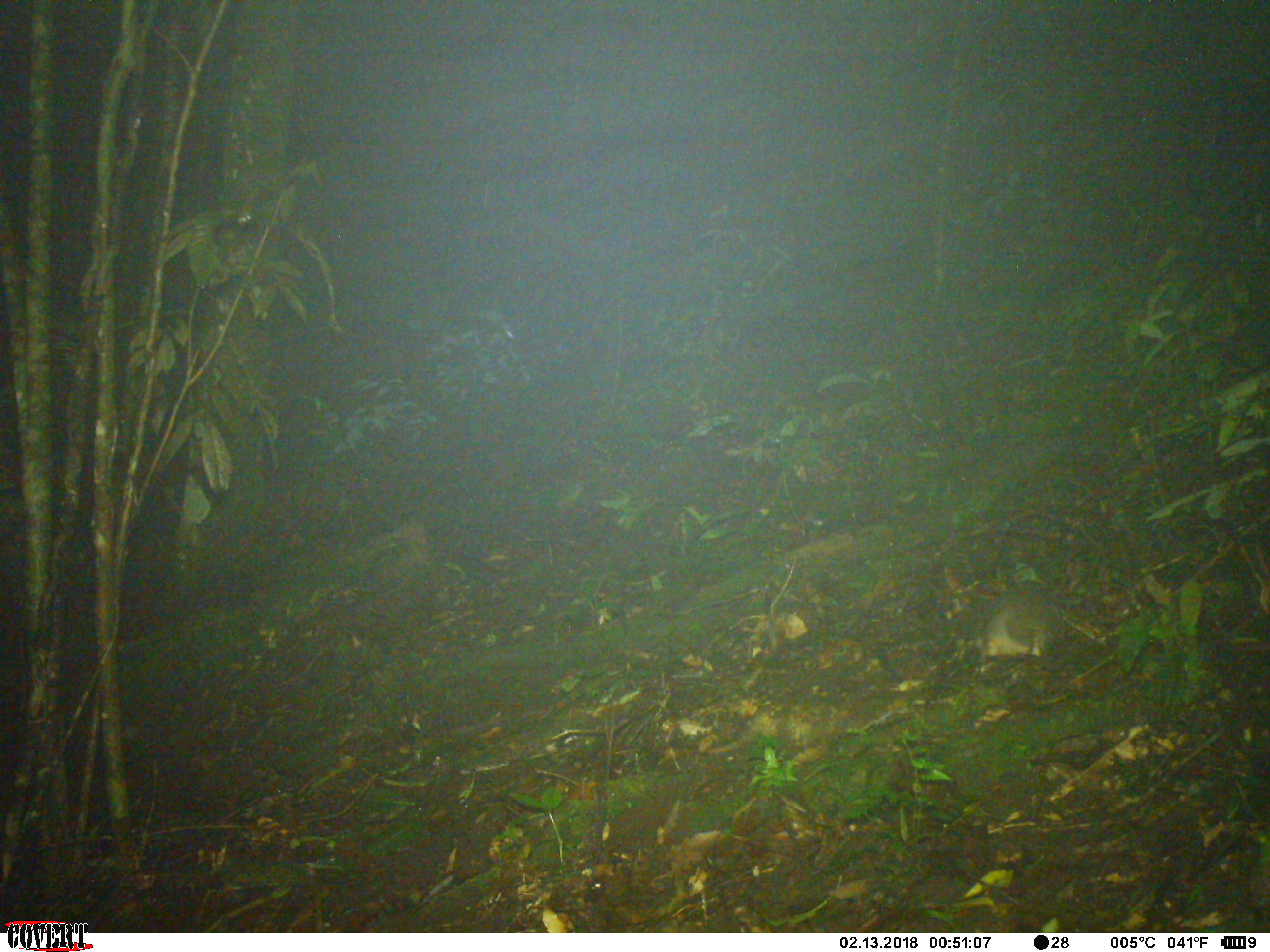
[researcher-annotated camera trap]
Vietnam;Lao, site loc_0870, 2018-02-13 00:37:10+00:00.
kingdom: Animalia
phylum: Chordata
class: Mammalia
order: Carnivora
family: Mustelidae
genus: Melogale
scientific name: Melogale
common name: ferret badger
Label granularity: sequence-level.